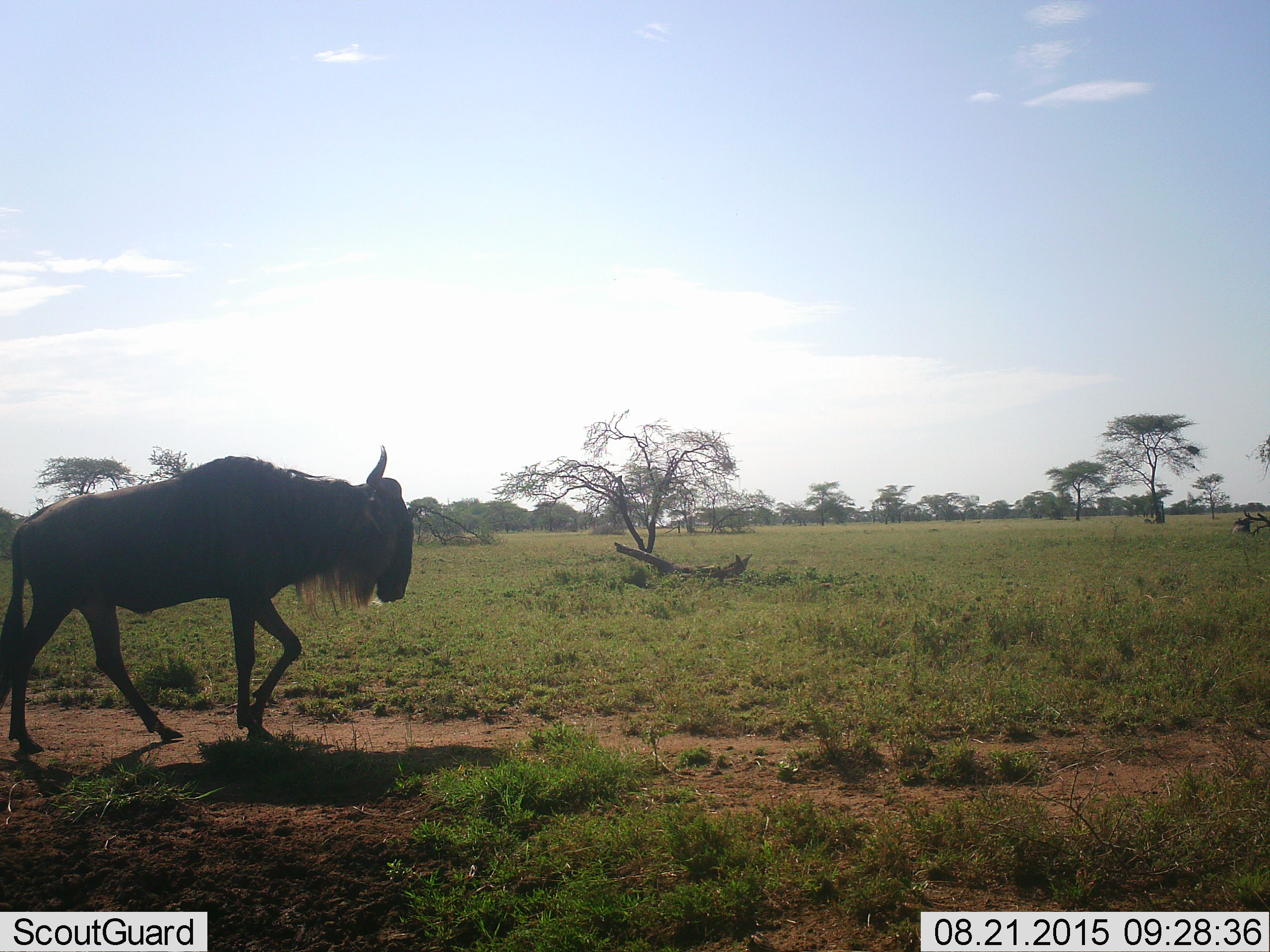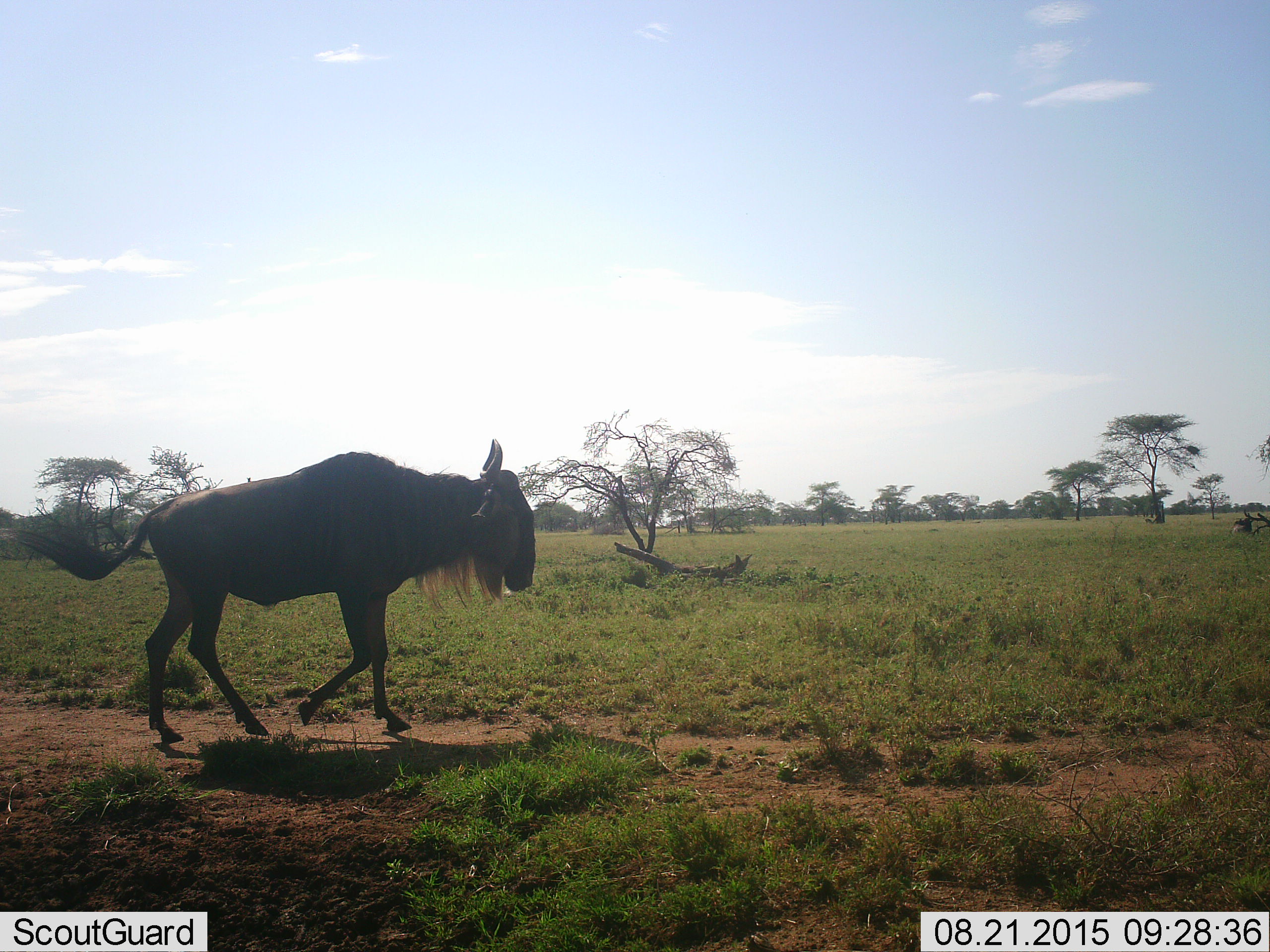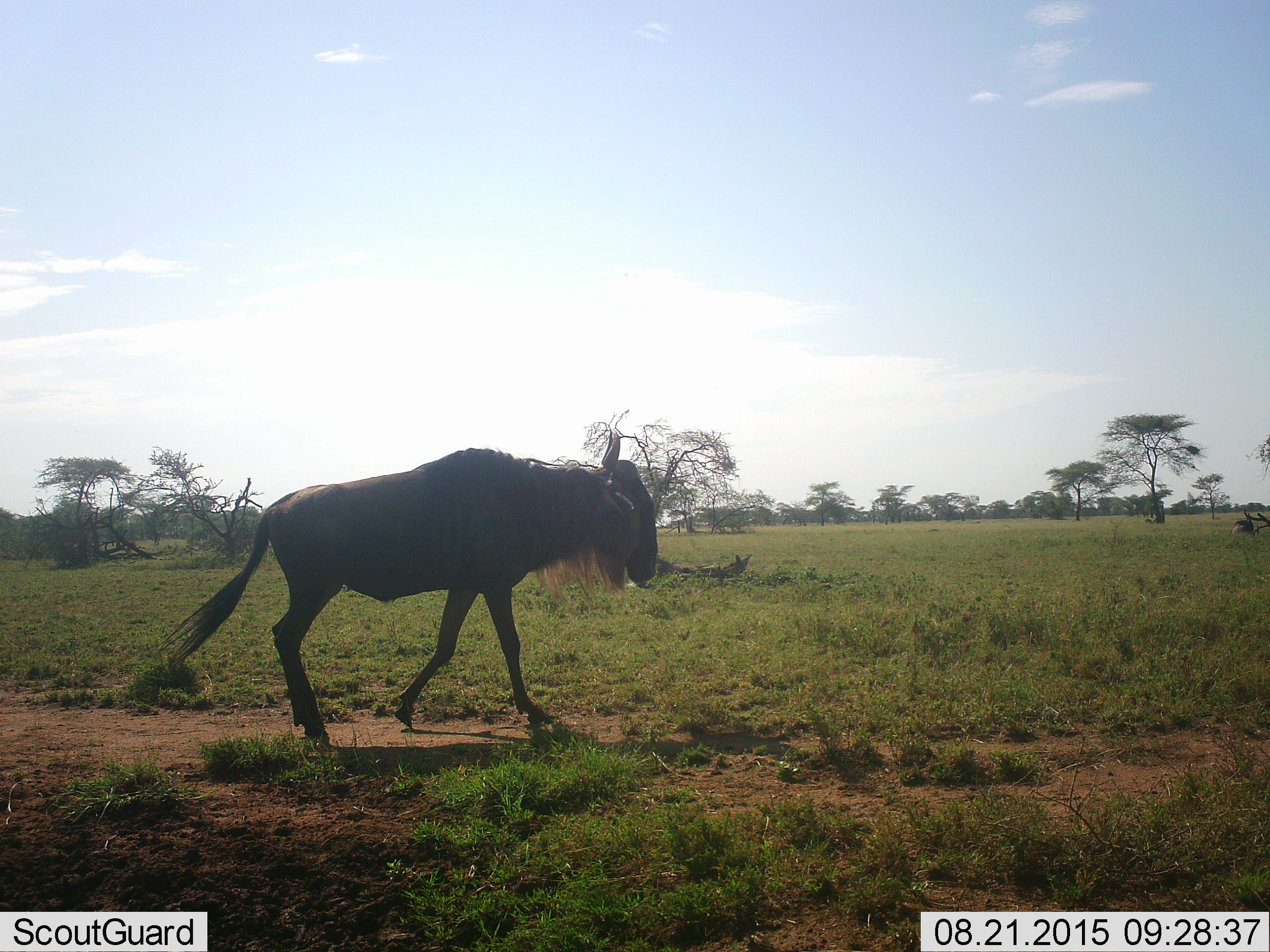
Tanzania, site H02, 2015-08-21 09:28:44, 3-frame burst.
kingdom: Animalia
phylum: Chordata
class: Mammalia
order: Artiodactyla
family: Bovidae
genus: Connochaetes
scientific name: Connochaetes taurinus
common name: blue wildebeest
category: wildebeest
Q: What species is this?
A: Wildebeest (blue wildebeest) (Connochaetes taurinus).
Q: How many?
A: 1.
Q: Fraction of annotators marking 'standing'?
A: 33%.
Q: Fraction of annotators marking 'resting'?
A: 0%.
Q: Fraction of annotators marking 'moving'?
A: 67%.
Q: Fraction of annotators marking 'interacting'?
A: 0%.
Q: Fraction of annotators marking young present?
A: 11%.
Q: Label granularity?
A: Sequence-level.